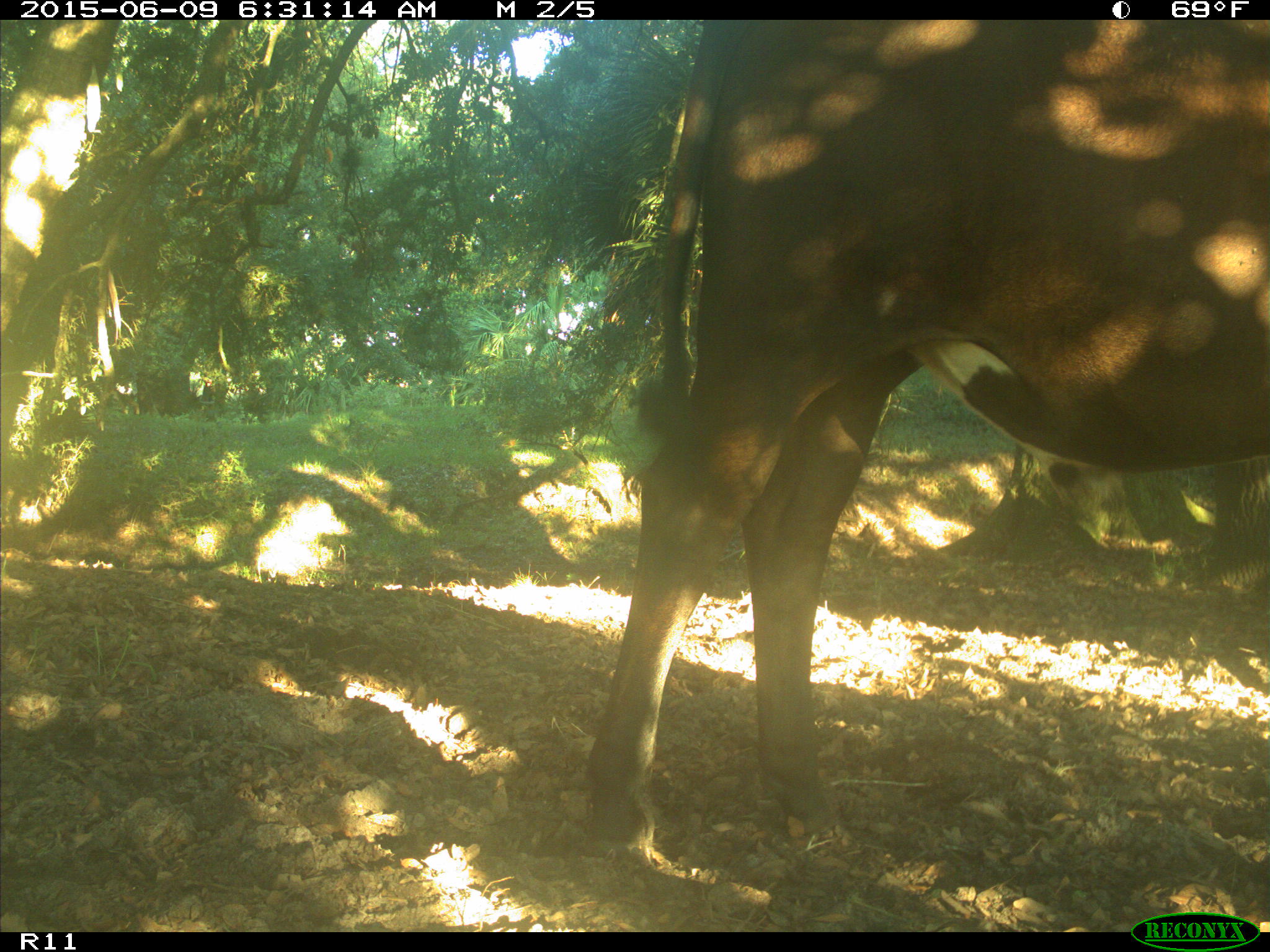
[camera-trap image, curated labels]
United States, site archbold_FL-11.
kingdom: Animalia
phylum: Chordata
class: Mammalia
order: Artiodactyla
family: Bovidae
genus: Bos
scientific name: Bos taurus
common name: domestic cow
Bos taurus (domestic cow).